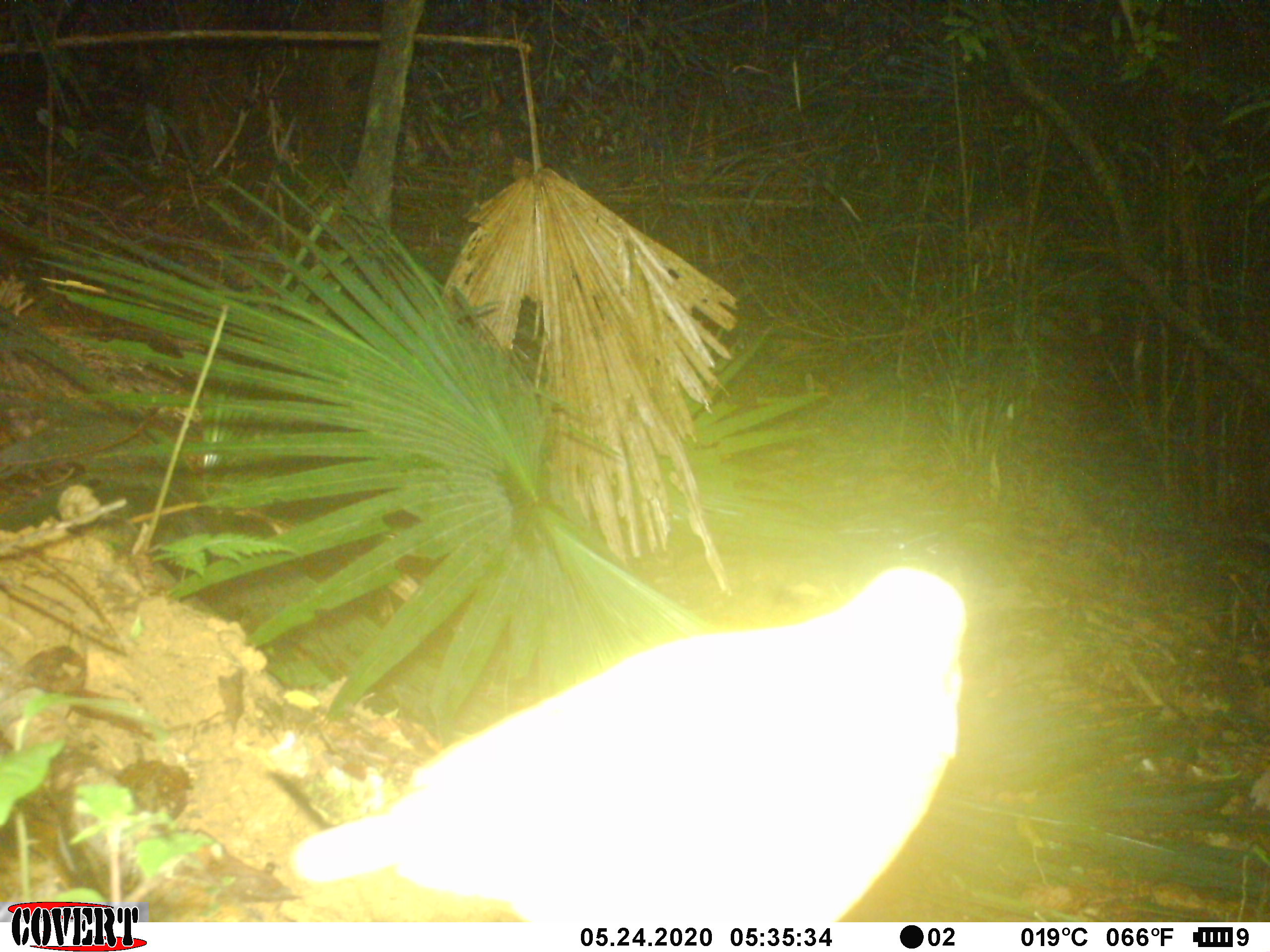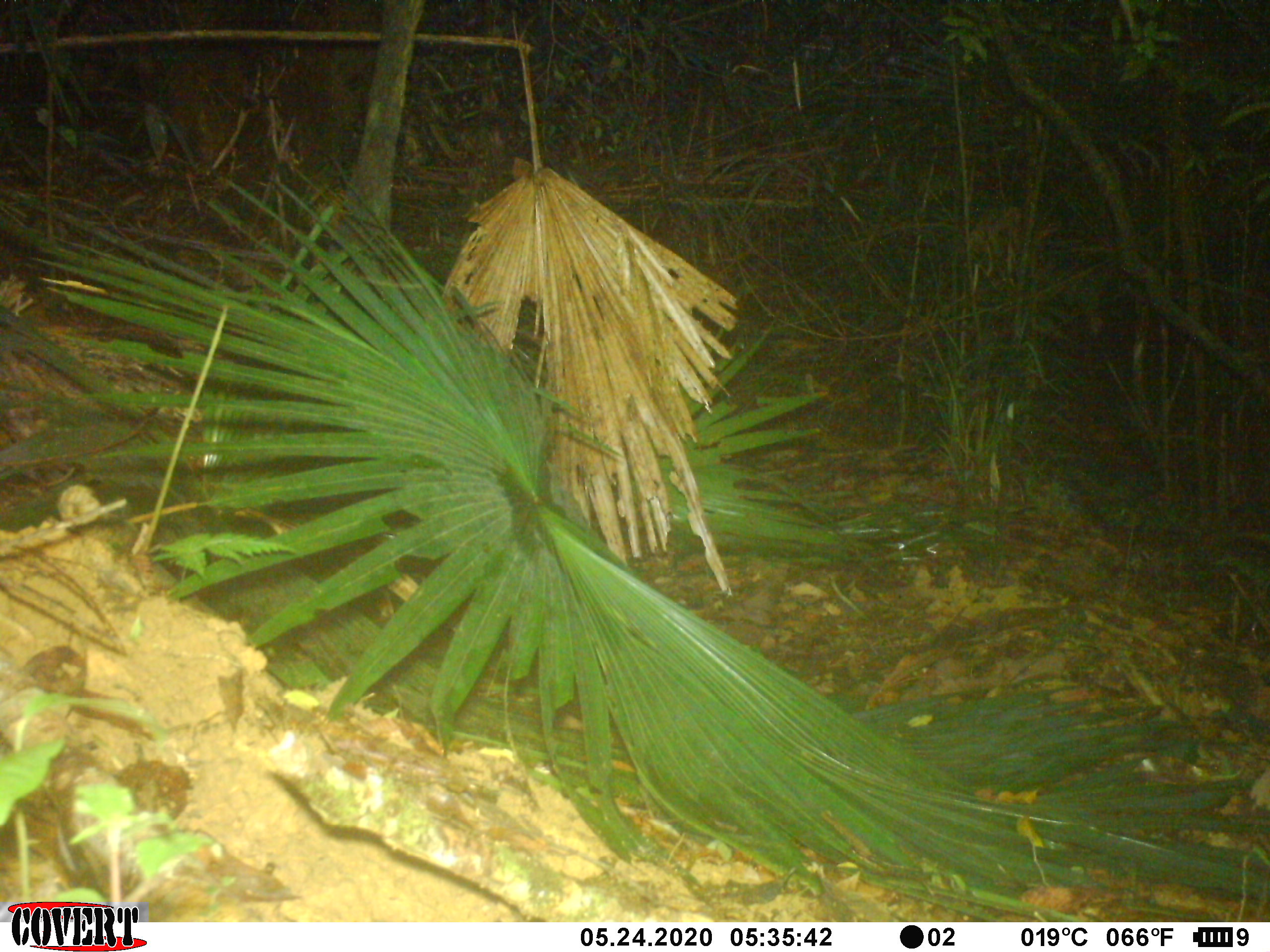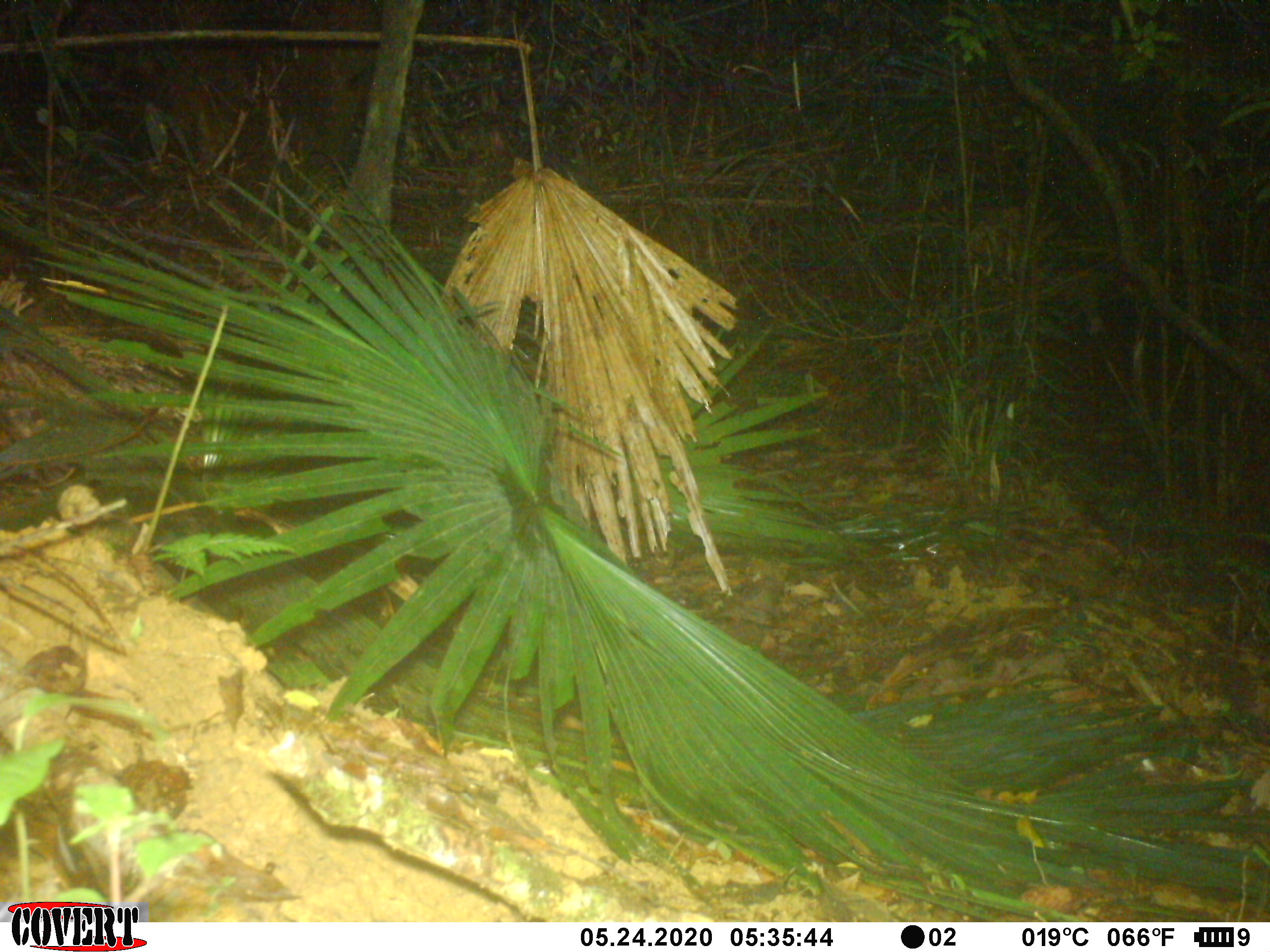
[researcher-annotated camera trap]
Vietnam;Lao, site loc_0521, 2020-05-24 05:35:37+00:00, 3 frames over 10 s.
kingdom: Animalia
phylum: Chordata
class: Aves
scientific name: Aves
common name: bird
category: unidentified bird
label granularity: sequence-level